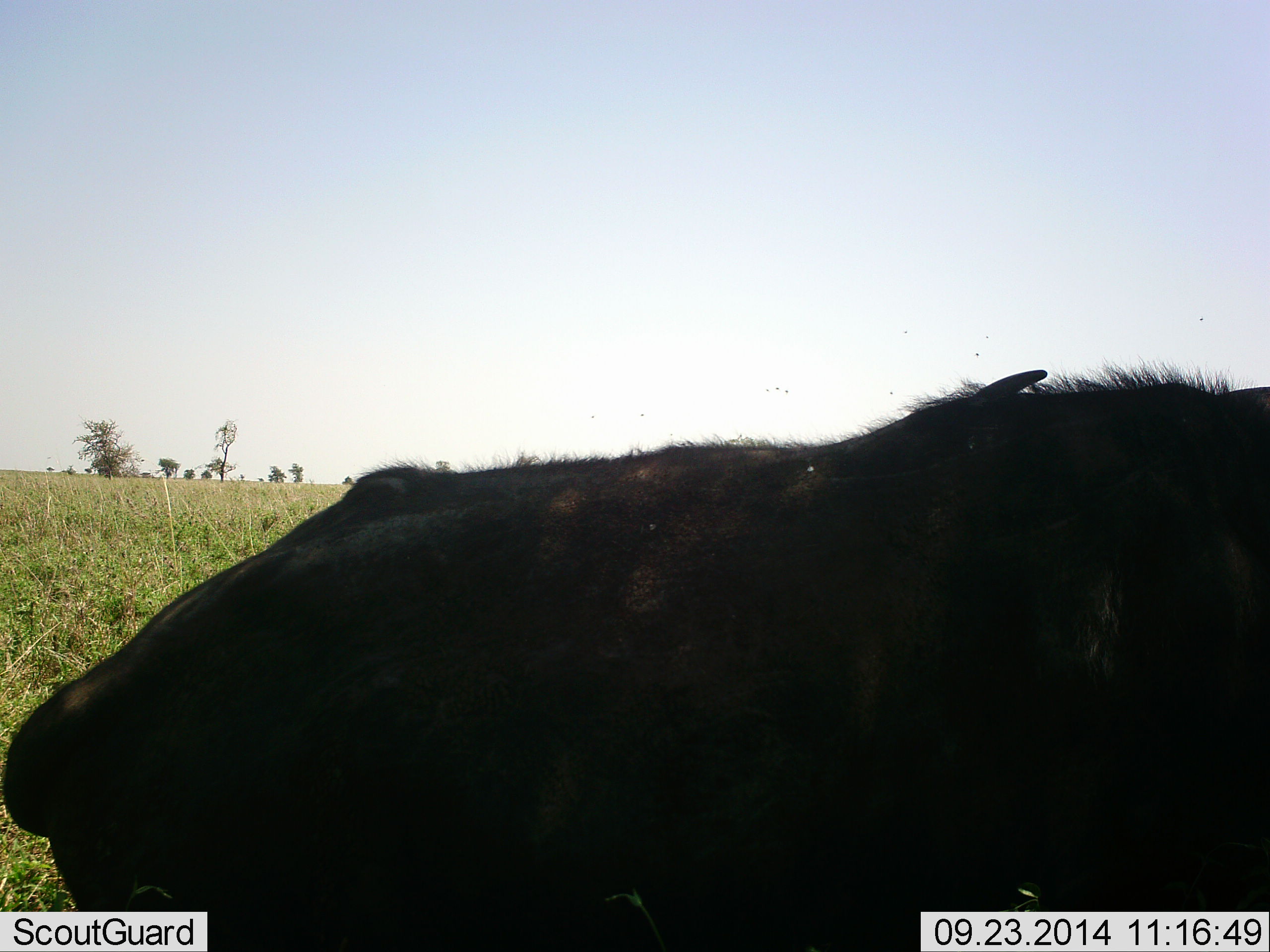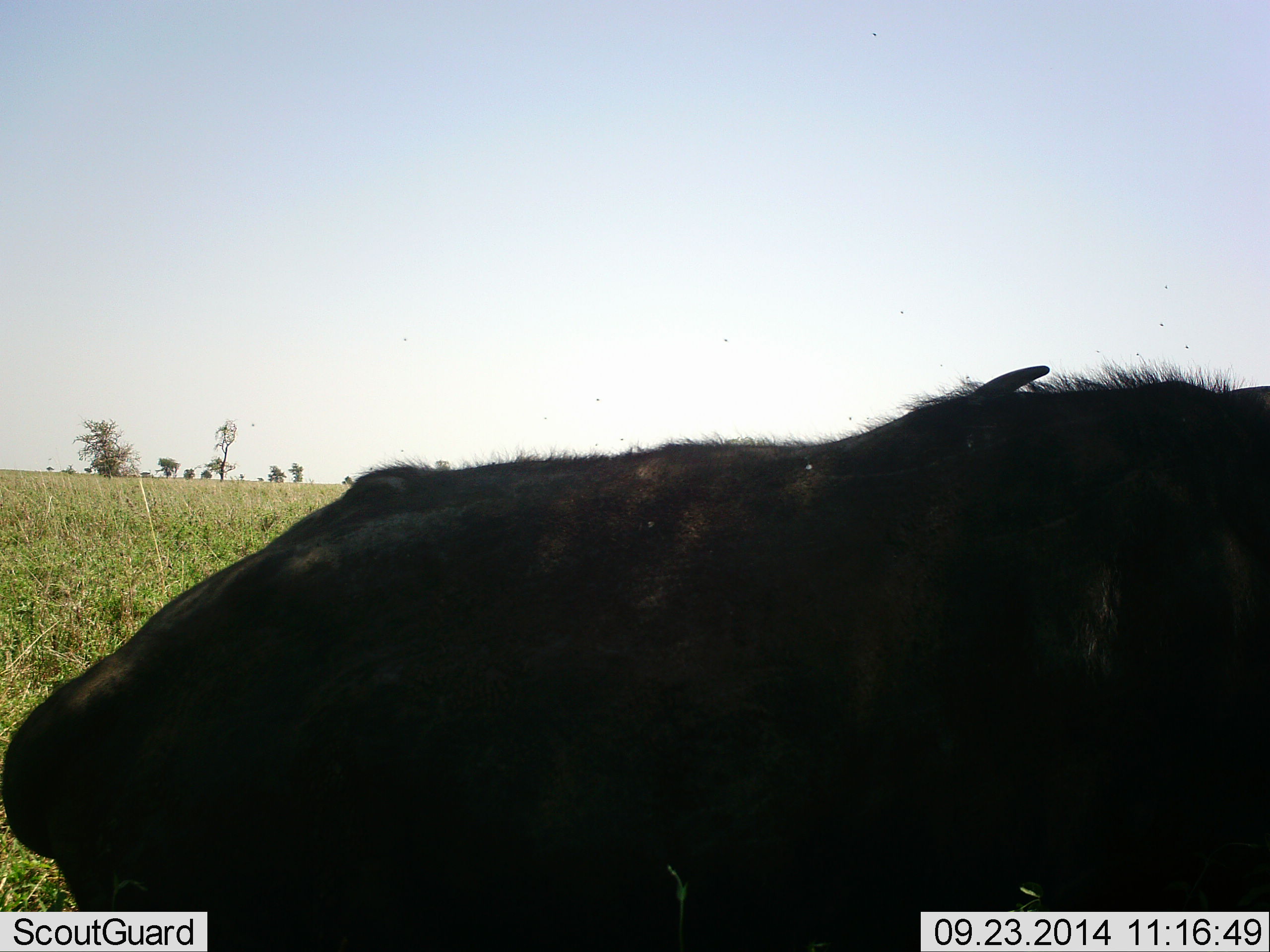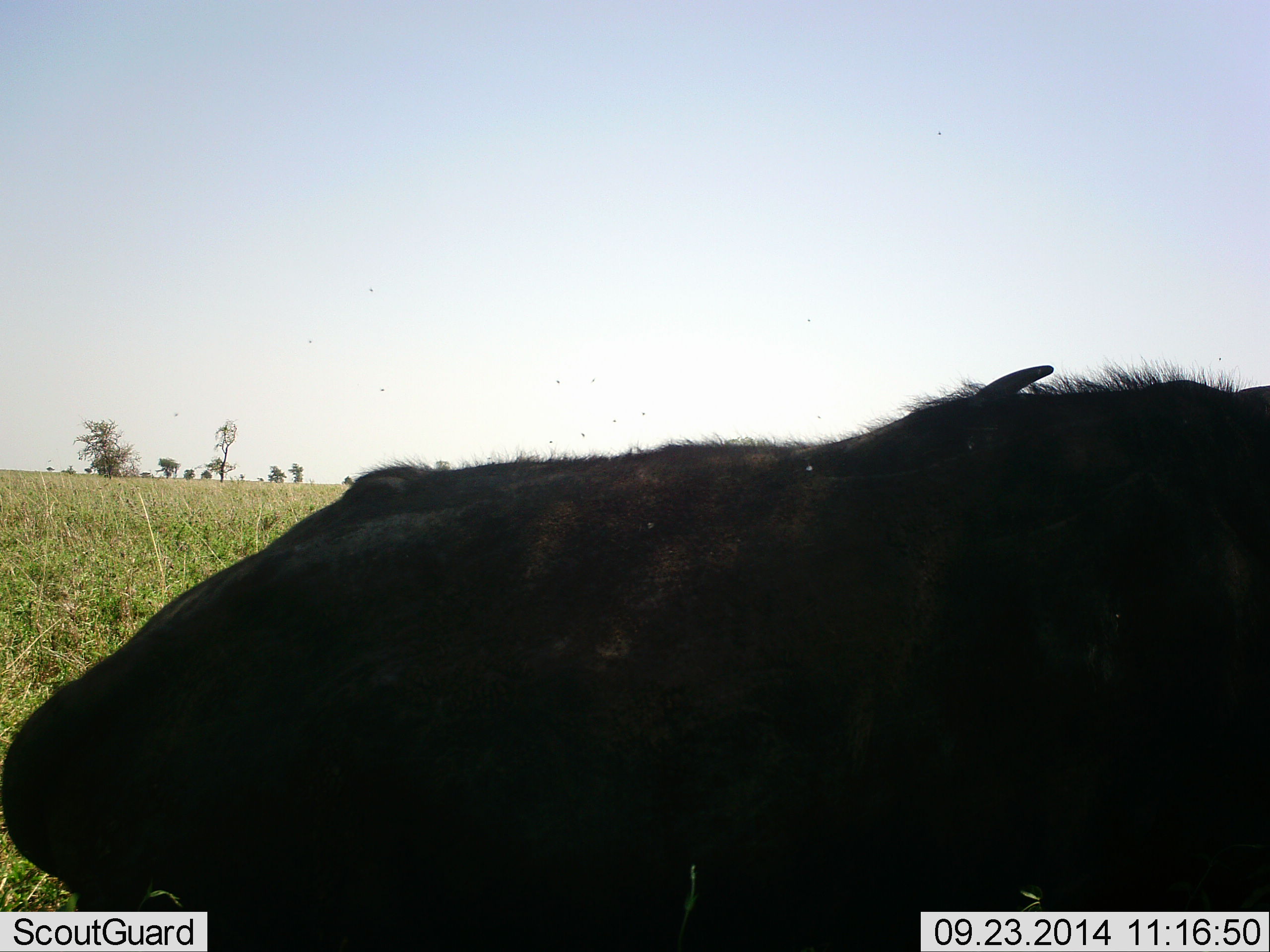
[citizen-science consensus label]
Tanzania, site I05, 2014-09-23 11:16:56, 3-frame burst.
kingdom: Animalia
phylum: Chordata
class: Mammalia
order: Artiodactyla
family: Bovidae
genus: Syncerus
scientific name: Syncerus caffer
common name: cape buffalo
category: buffalo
Buffalo (cape buffalo) (Syncerus caffer), count 1. Behavior (volunteer vote fractions): standing 30%, resting 70%, moving 0%, interacting 0%. Young present (vote fraction): 0%. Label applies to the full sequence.